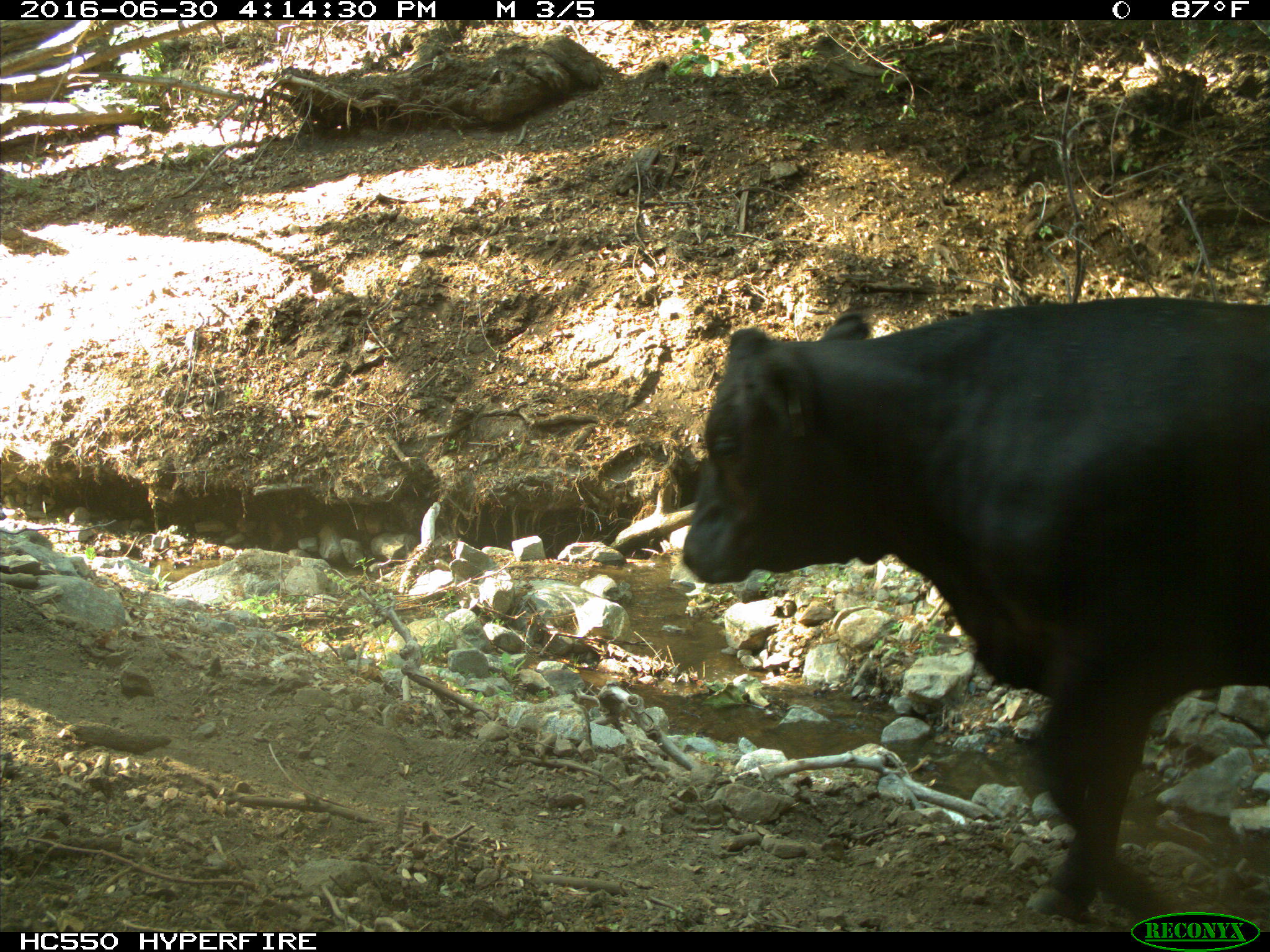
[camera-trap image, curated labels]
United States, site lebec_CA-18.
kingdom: Animalia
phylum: Chordata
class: Mammalia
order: Artiodactyla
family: Bovidae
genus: Bos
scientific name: Bos taurus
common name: domestic cow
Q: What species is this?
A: Bos taurus (domestic cow).